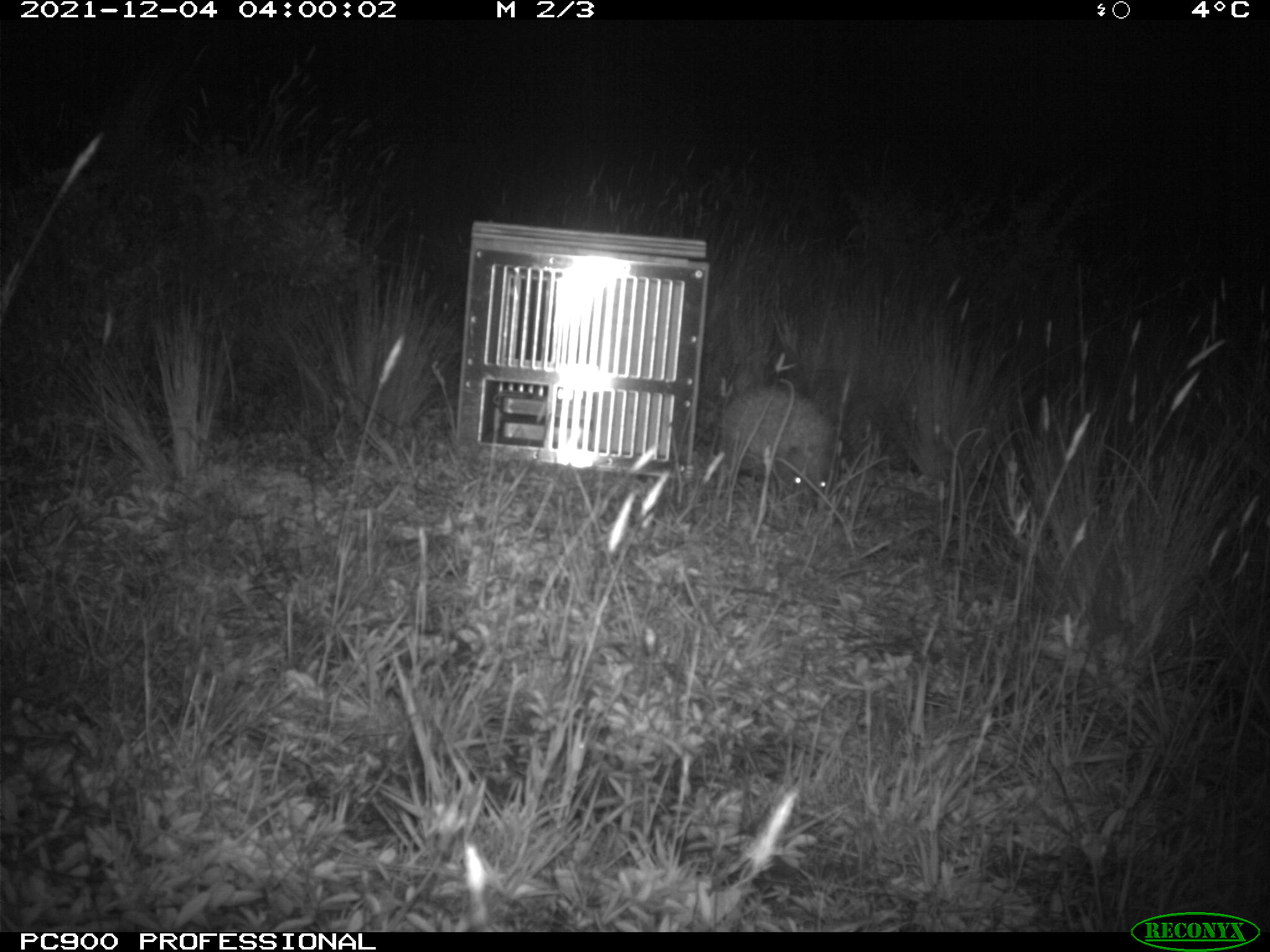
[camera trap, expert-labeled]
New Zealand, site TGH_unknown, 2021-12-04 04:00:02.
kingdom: Animalia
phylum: Chordata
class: Mammalia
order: Eulipotyphla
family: Erinaceidae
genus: Erinaceus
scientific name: Erinaceus europaeus europaeus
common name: european hedgehog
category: hedgehog